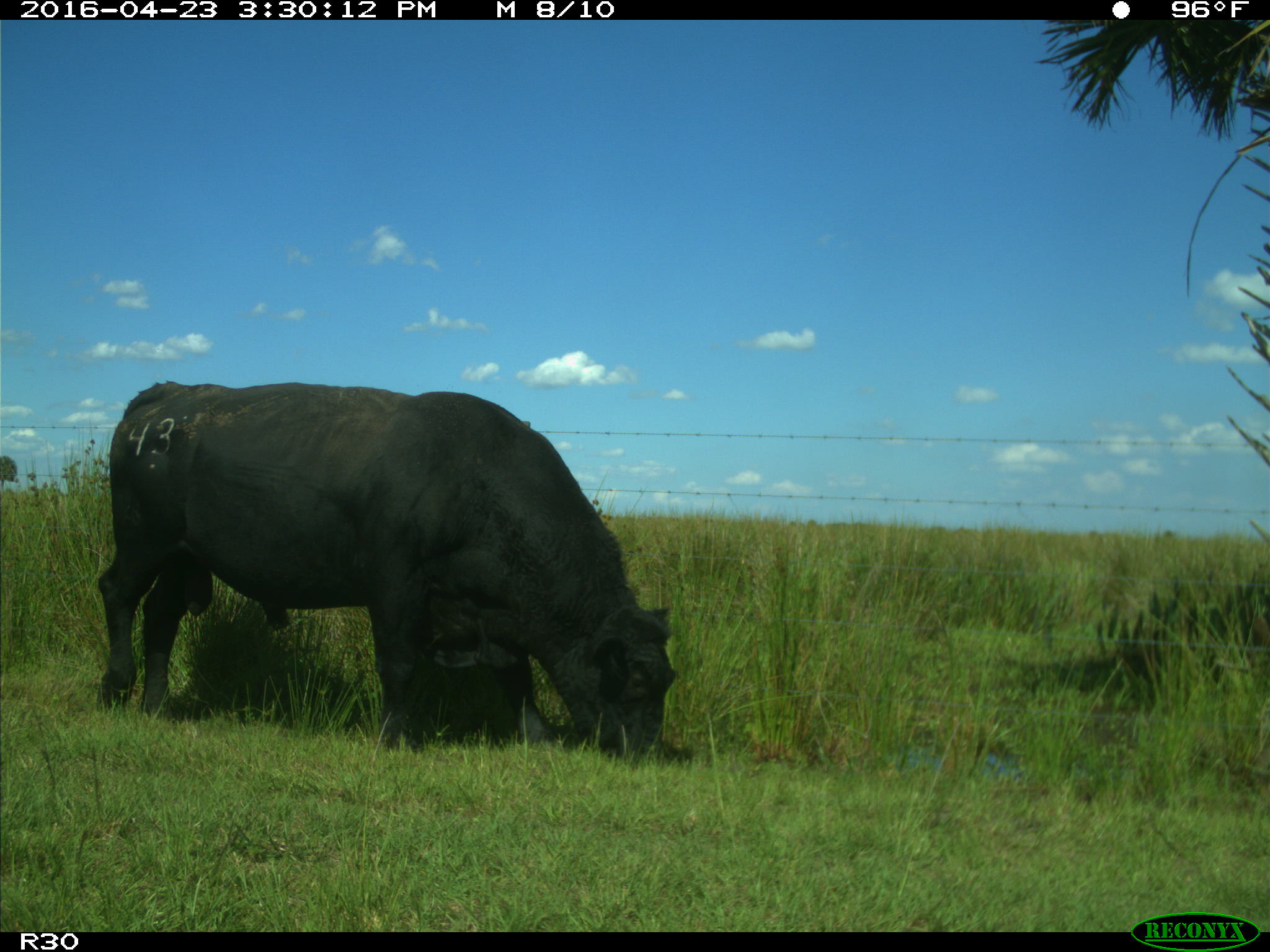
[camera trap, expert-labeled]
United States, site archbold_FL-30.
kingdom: Animalia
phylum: Chordata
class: Mammalia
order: Artiodactyla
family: Bovidae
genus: Bos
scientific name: Bos taurus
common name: domestic cow